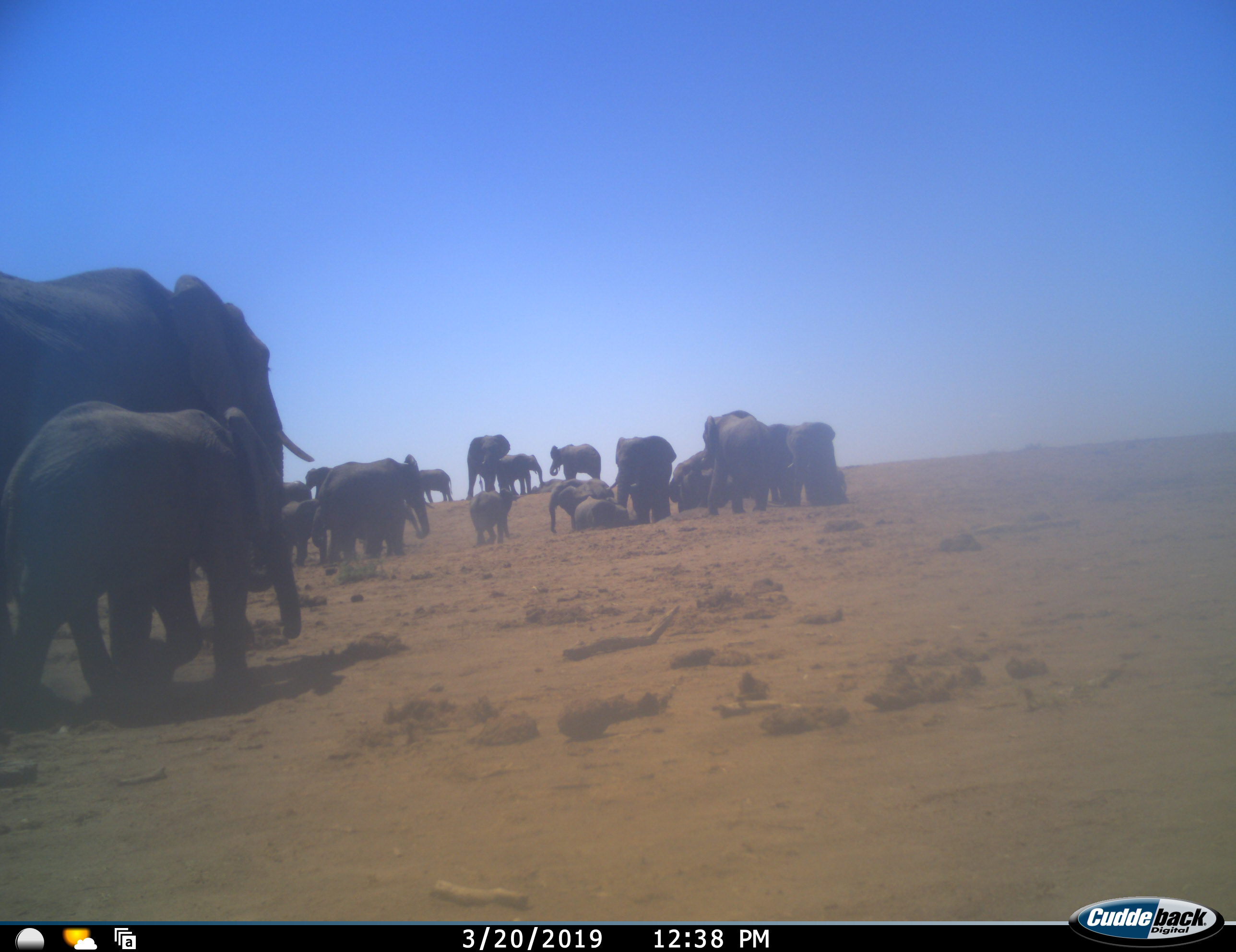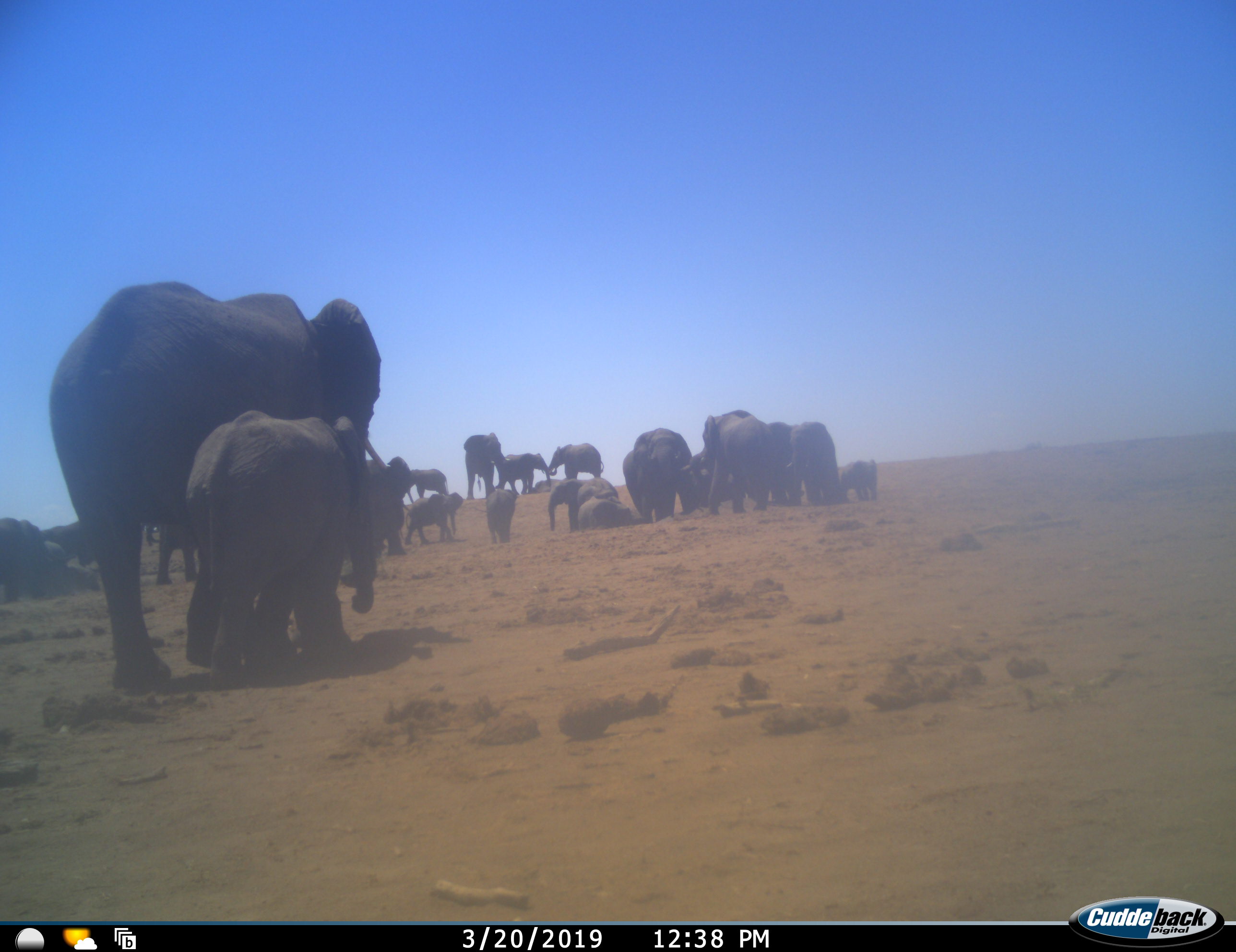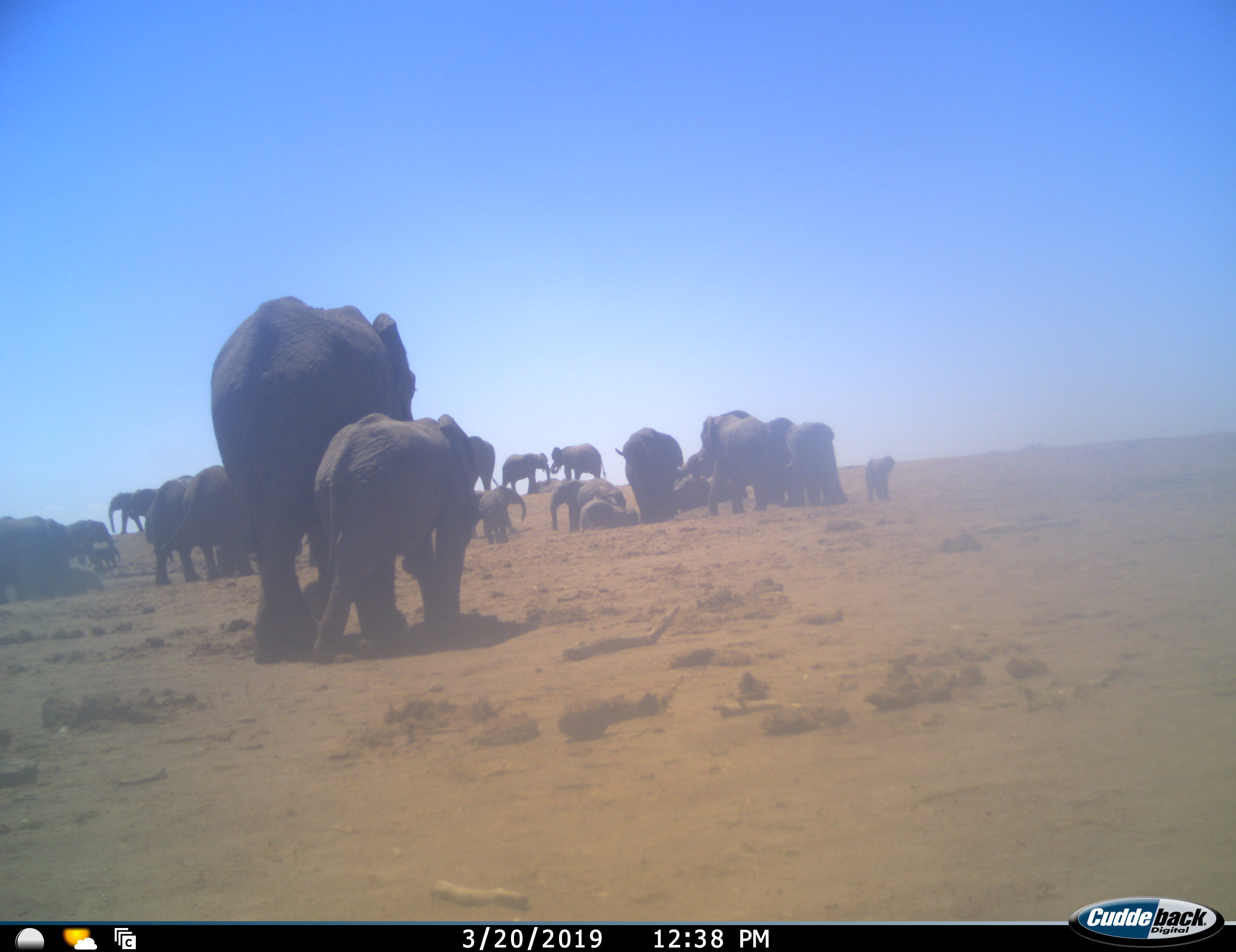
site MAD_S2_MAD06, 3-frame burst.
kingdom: Animalia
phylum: Chordata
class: Mammalia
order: Proboscidea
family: Elephantidae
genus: Loxodonta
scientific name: Loxodonta africana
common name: african bush elephant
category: elephant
Elephant (african bush elephant) (Loxodonta africana), count 11-50. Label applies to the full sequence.